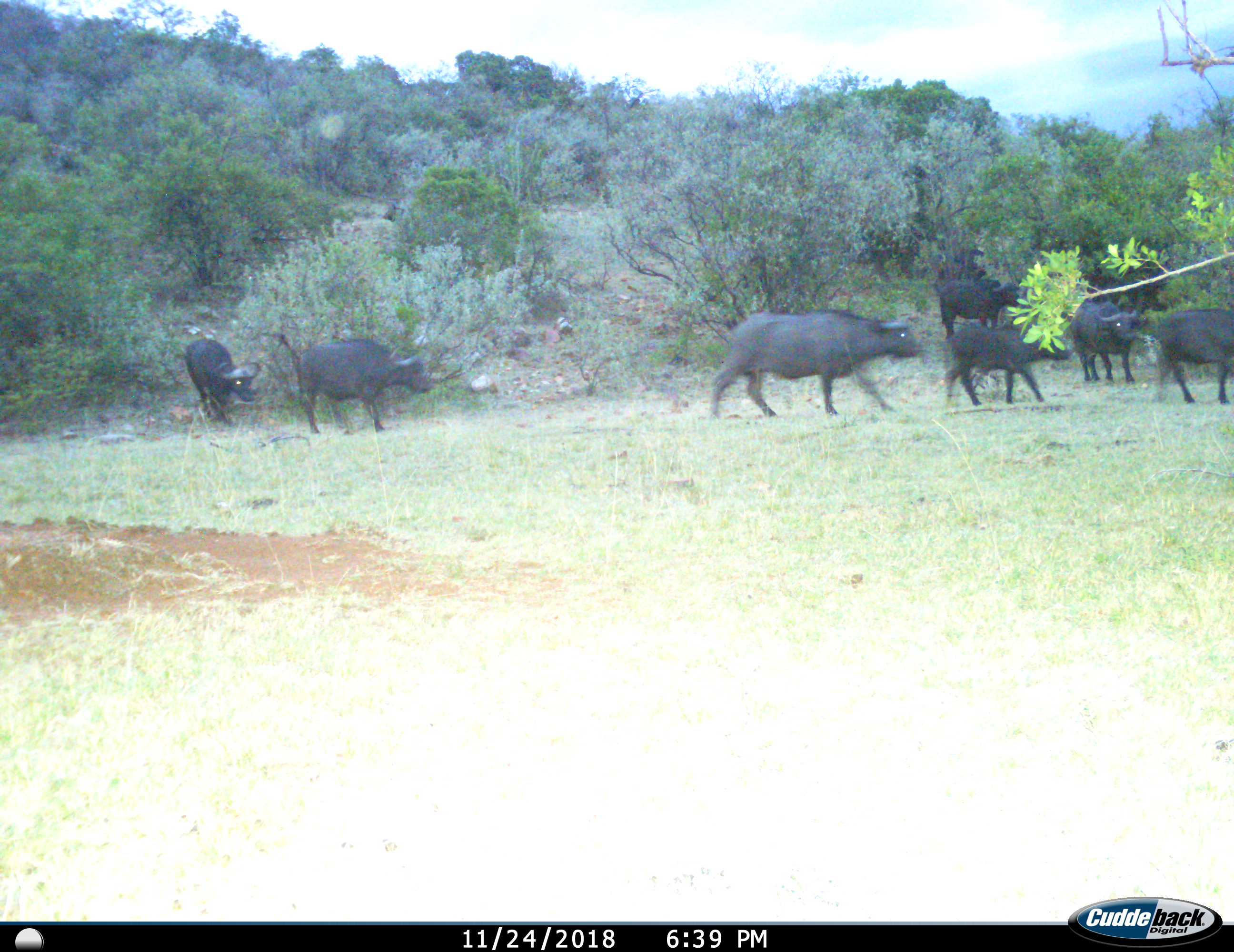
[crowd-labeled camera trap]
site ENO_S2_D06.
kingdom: Animalia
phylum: Chordata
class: Mammalia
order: Artiodactyla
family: Bovidae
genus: Syncerus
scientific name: Syncerus caffer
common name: african buffalo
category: buffalo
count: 7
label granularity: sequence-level